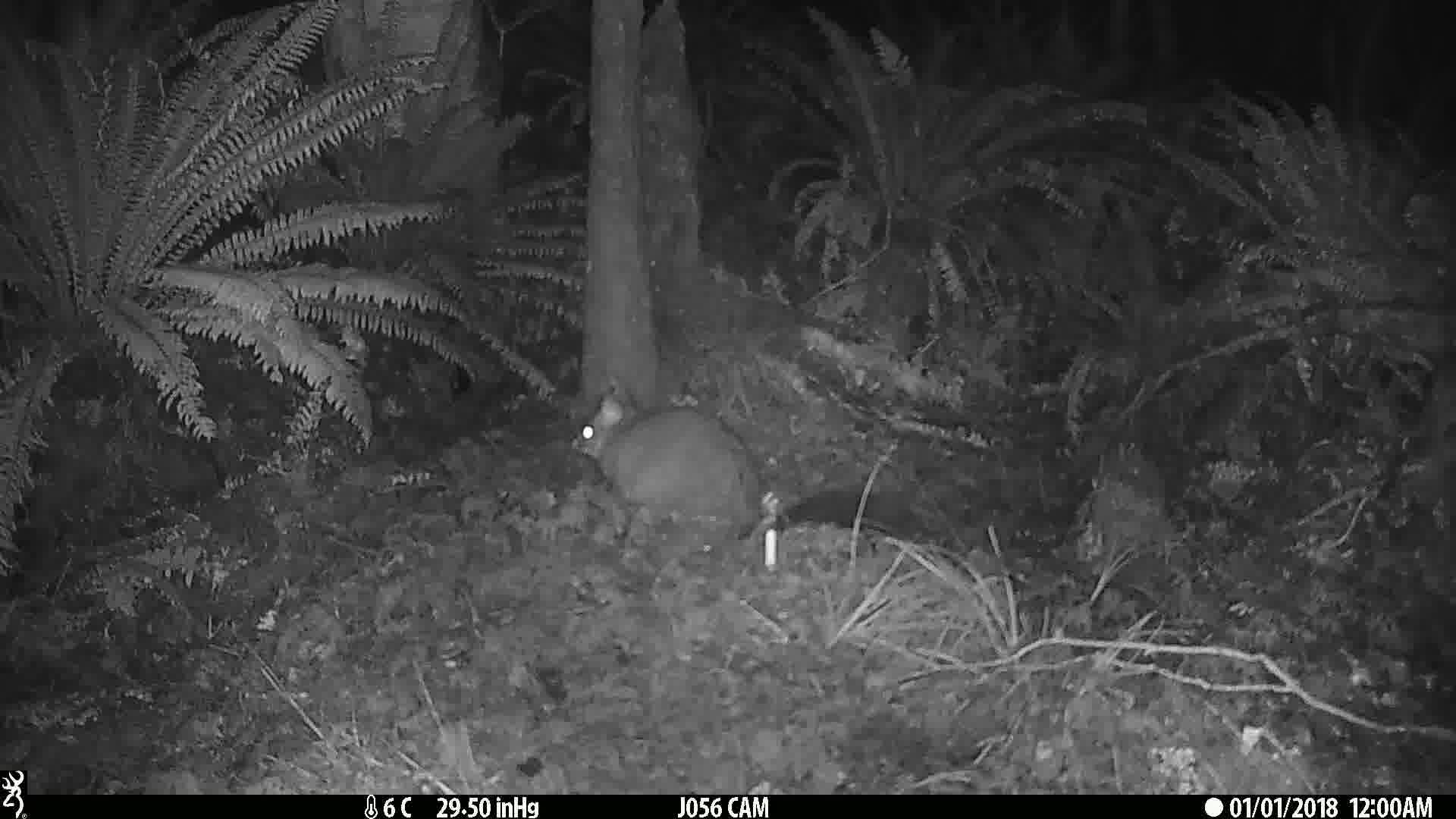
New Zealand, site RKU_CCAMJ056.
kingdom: Animalia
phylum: Chordata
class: Mammalia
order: Diprotodontia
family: Phalangeridae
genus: Trichosurus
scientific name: Trichosurus vulpecula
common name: common brushtail possum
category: possum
Possum (common brushtail possum) (Trichosurus vulpecula).